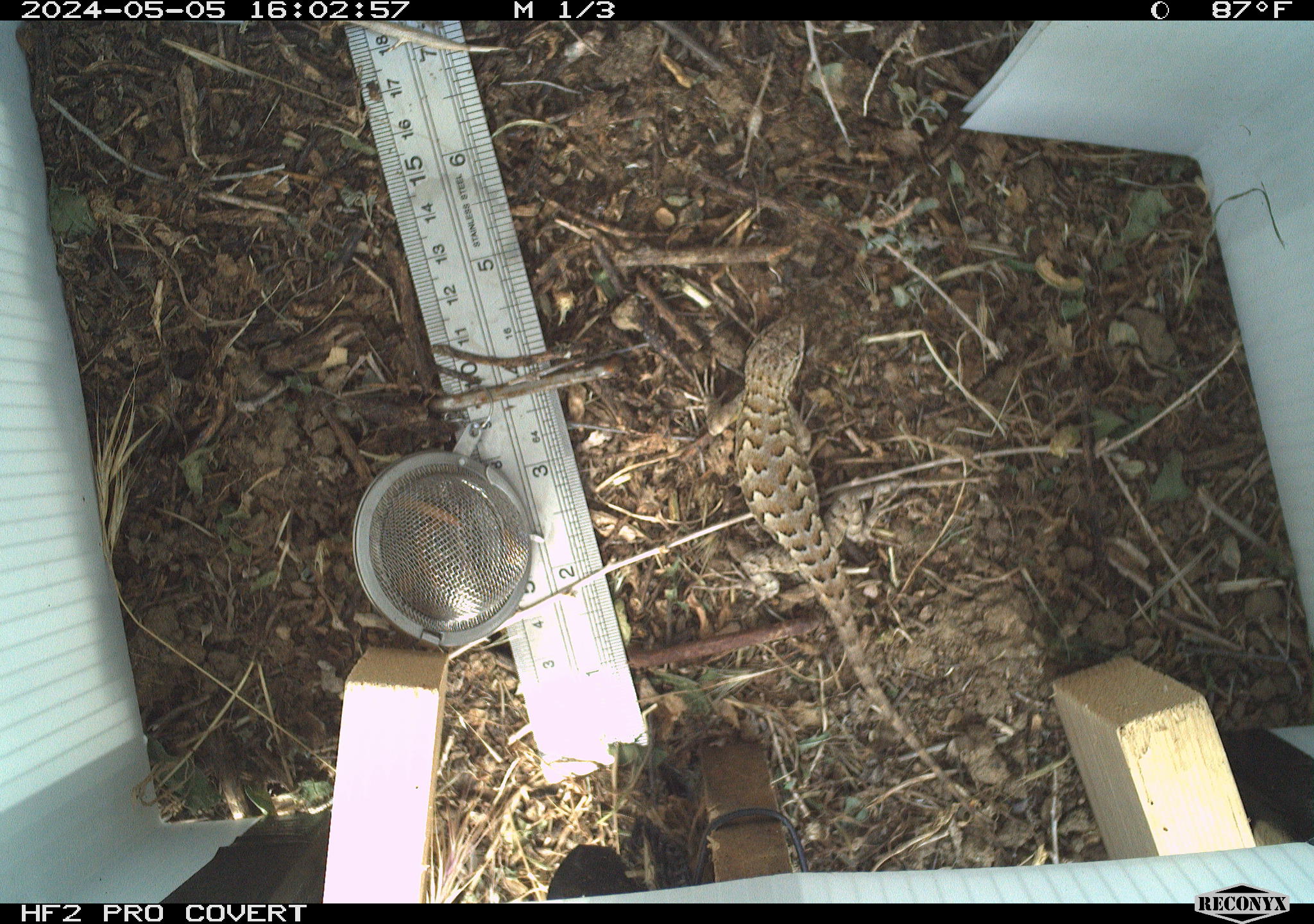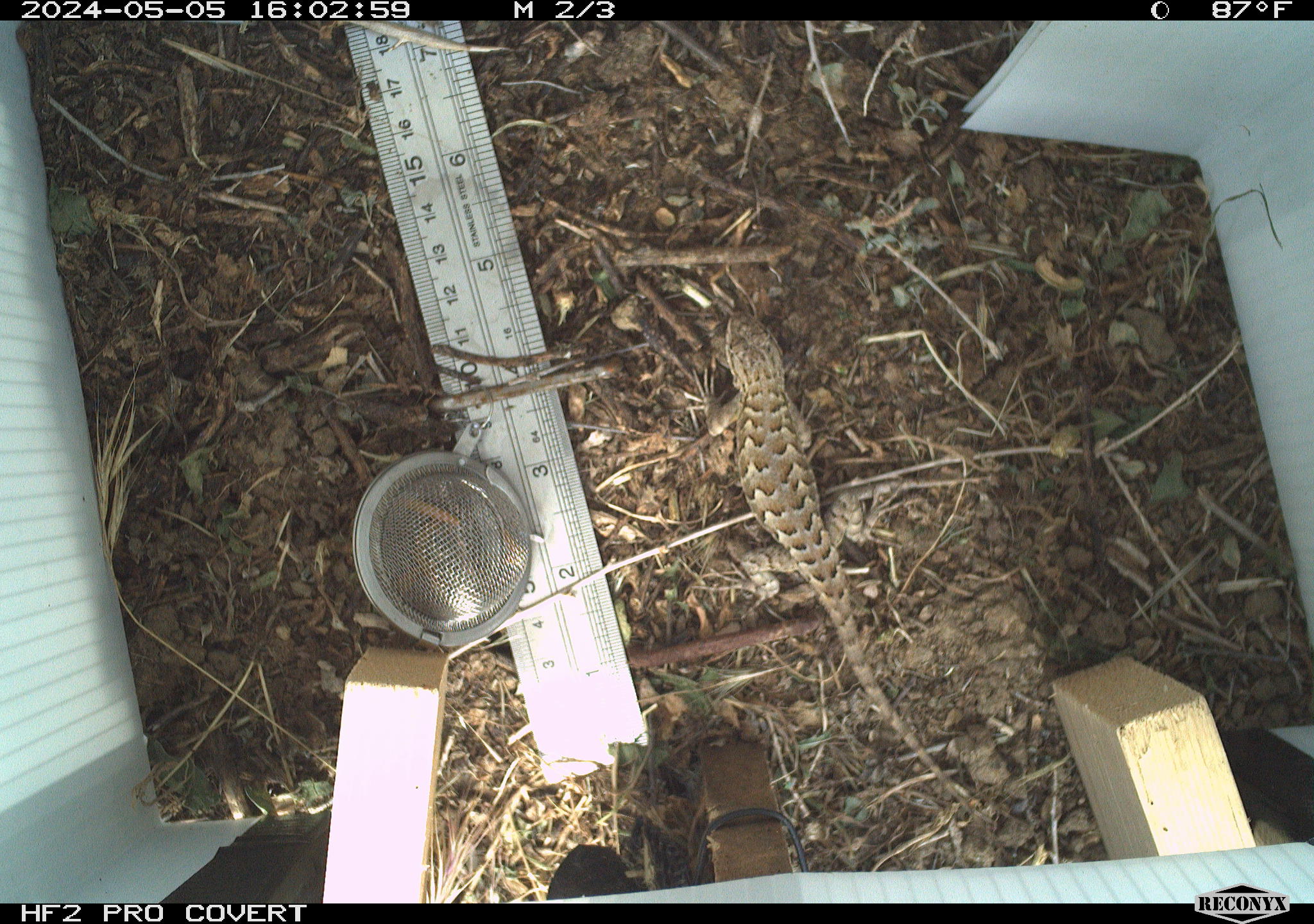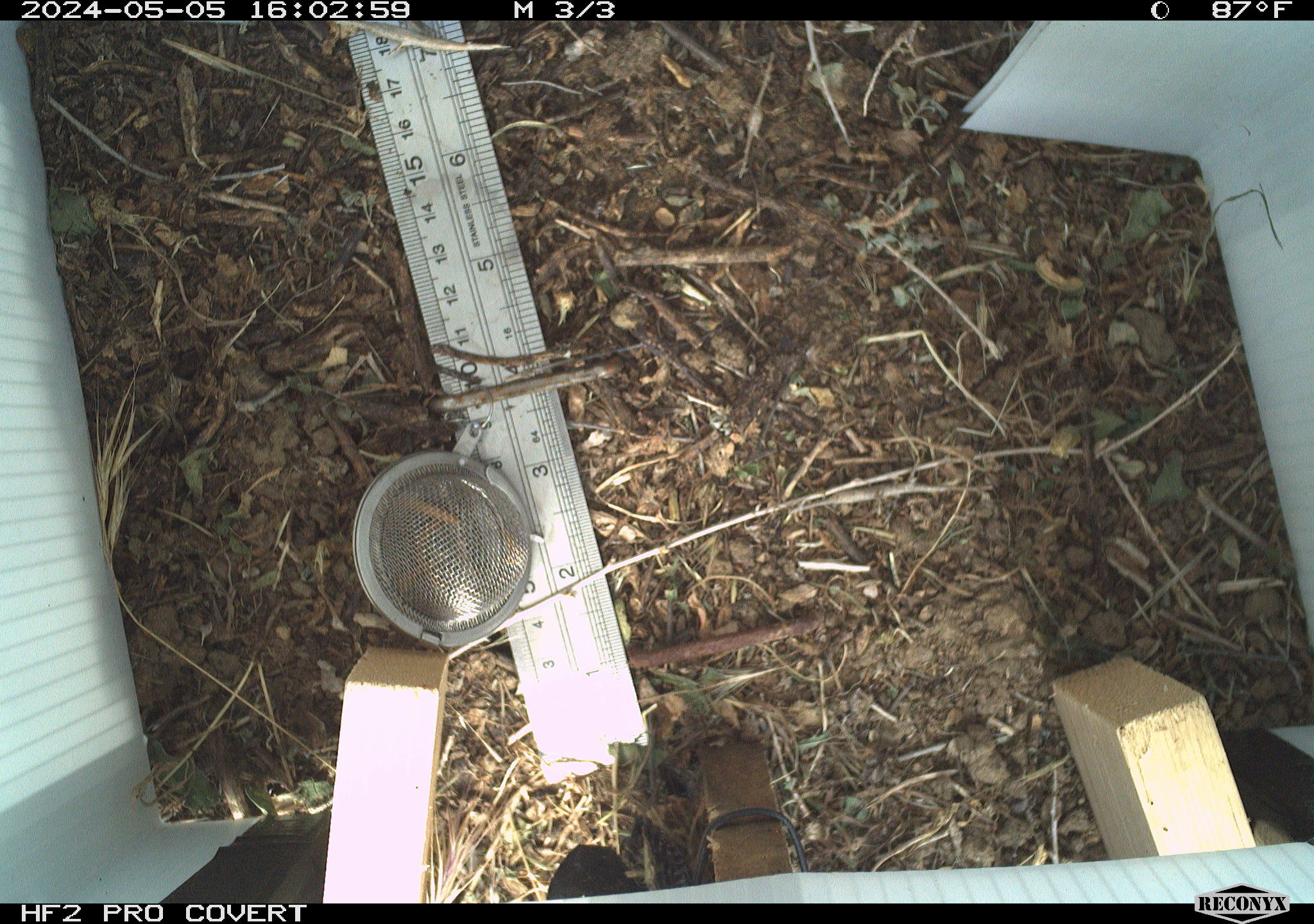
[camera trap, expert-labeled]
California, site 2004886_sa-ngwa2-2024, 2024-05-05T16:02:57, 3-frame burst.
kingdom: Animalia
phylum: Chordata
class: Reptilia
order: Squamata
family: Phrynosomatidae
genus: Sceloporus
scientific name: Sceloporus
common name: spiny lizards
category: sceloporus species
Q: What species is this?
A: Sceloporus species (spiny lizards) (Sceloporus).